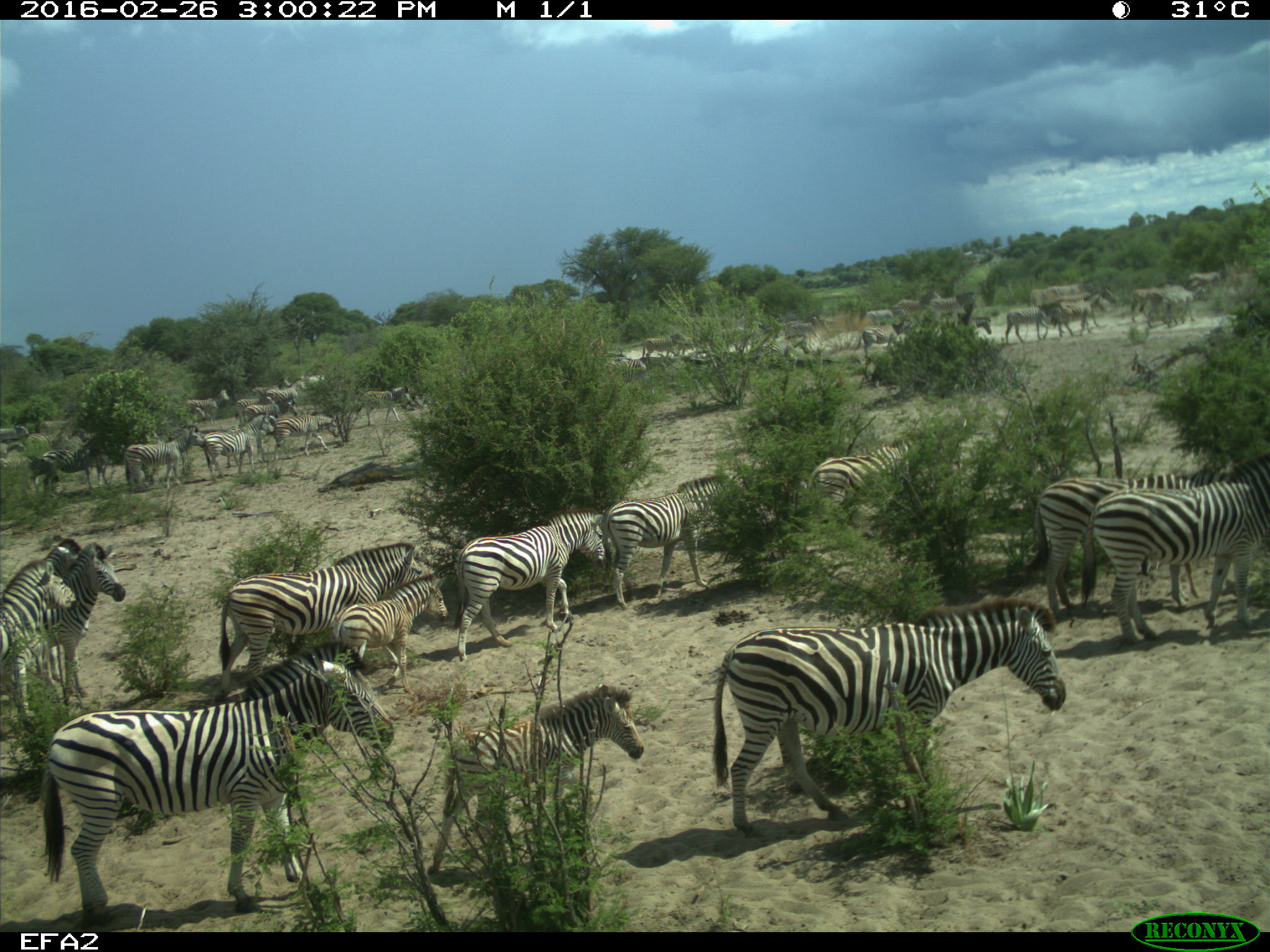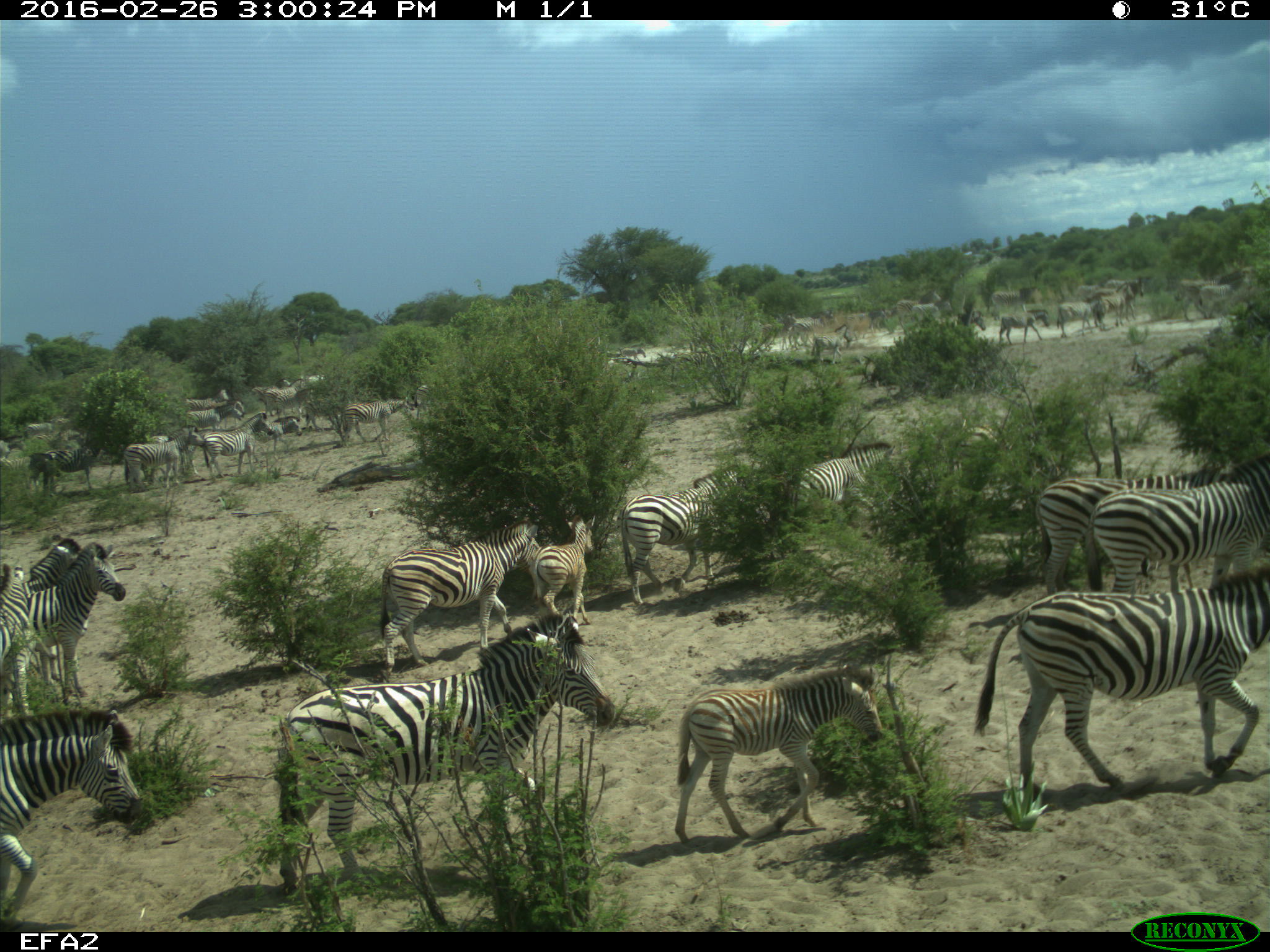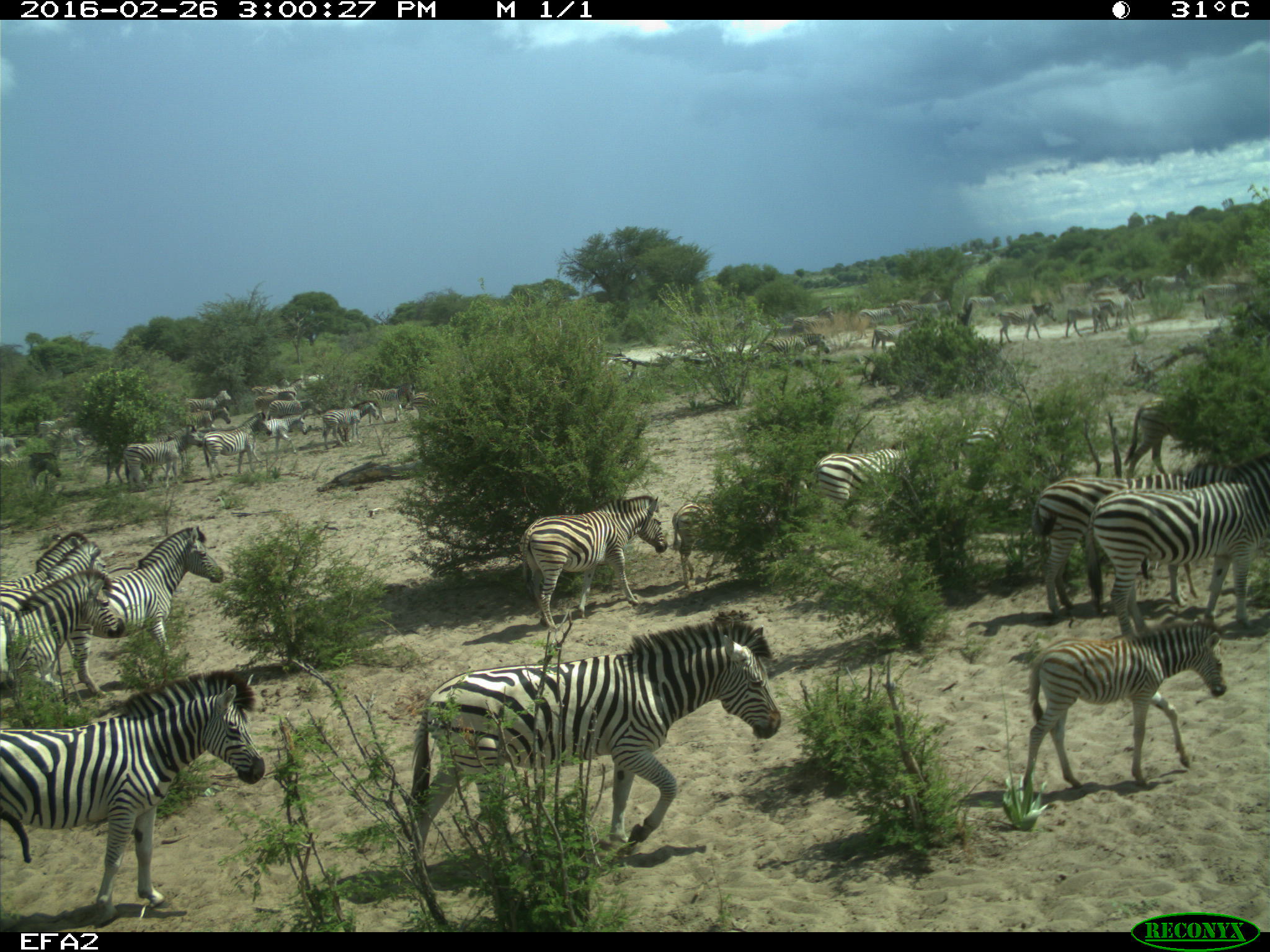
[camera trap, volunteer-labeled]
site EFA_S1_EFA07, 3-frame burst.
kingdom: Animalia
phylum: Chordata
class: Mammalia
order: Perissodactyla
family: Equidae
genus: Equus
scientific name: Equus quagga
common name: plains zebra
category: zebraplains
Zebraplains (plains zebra) (Equus quagga), count 51+. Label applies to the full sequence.